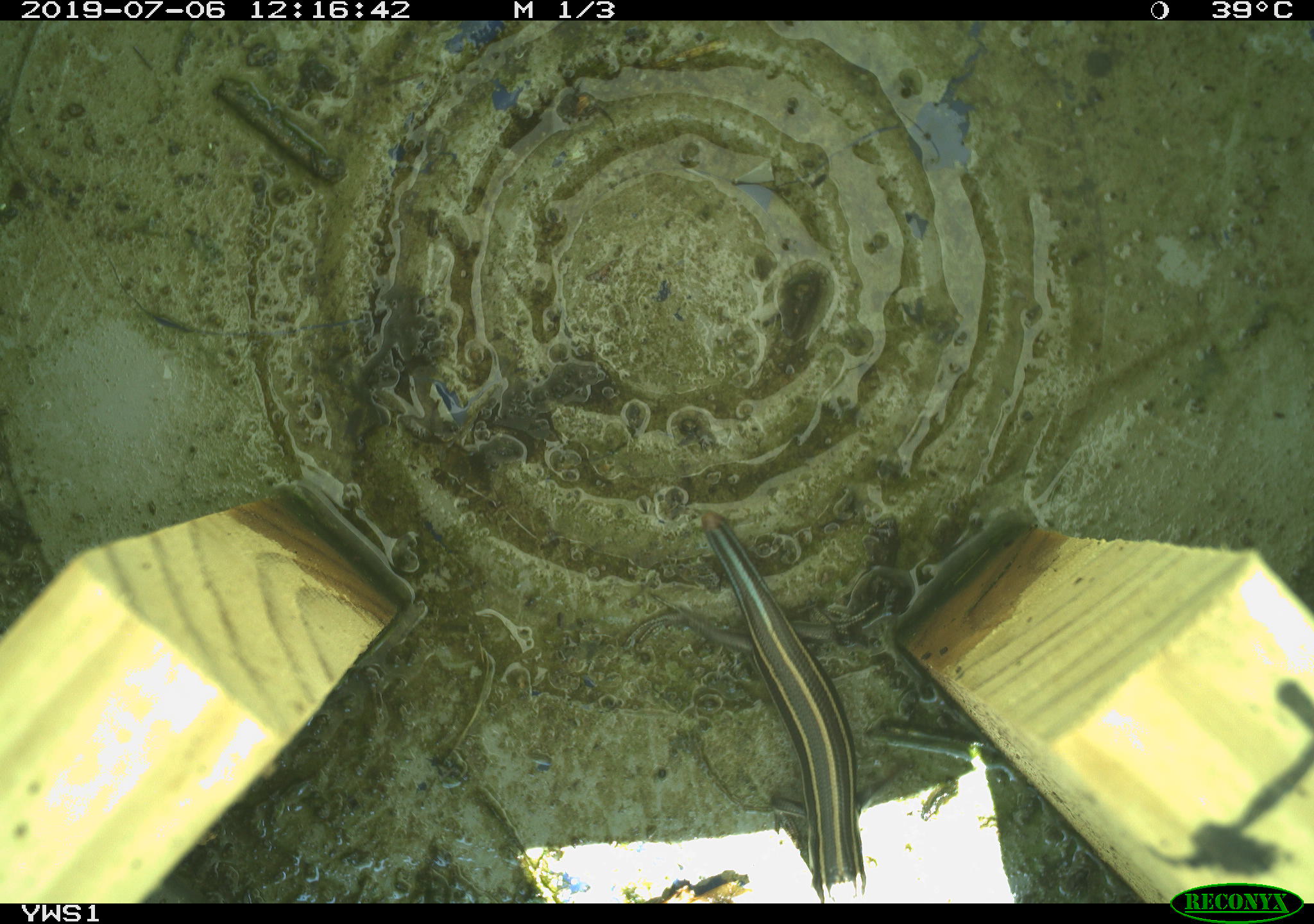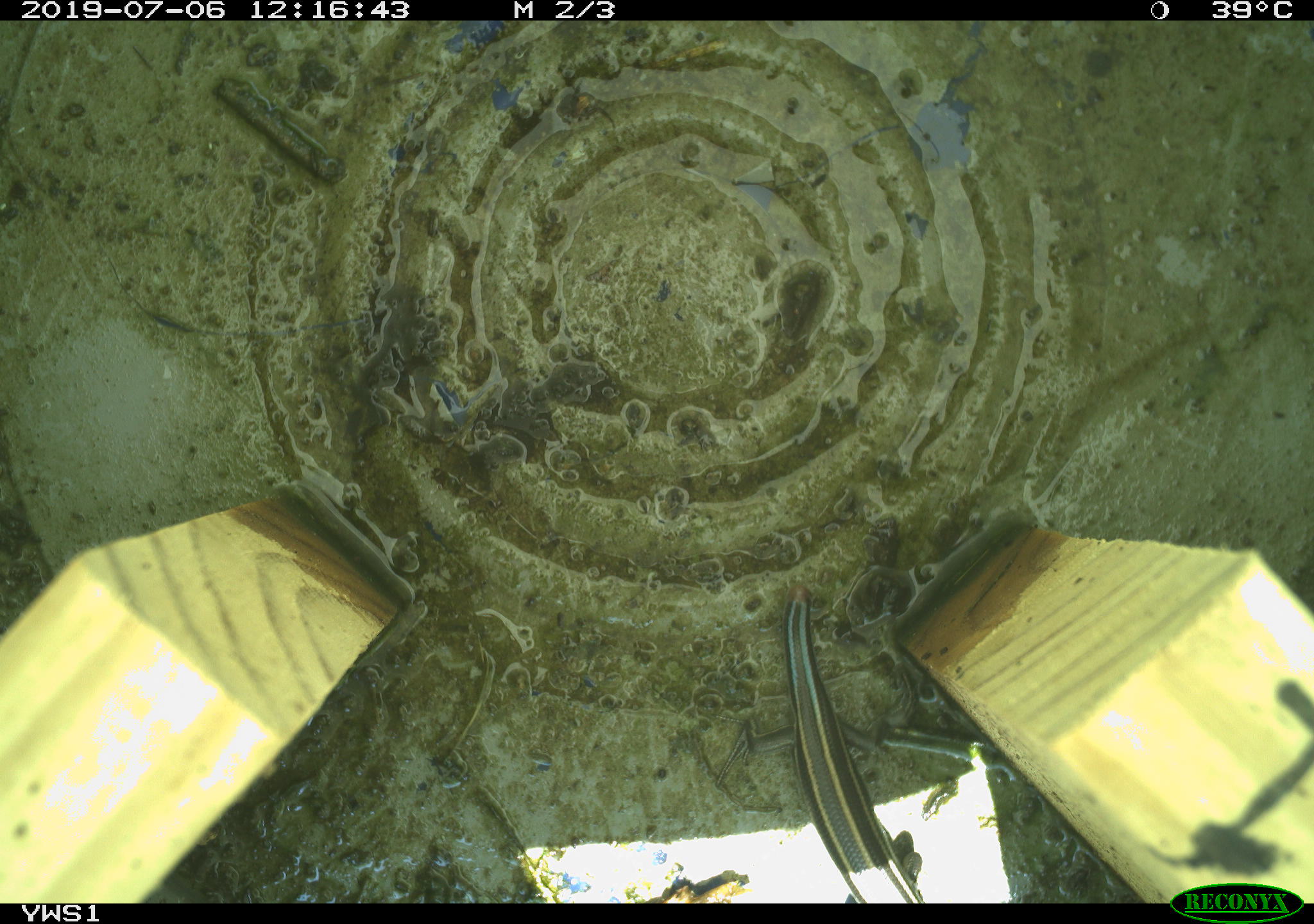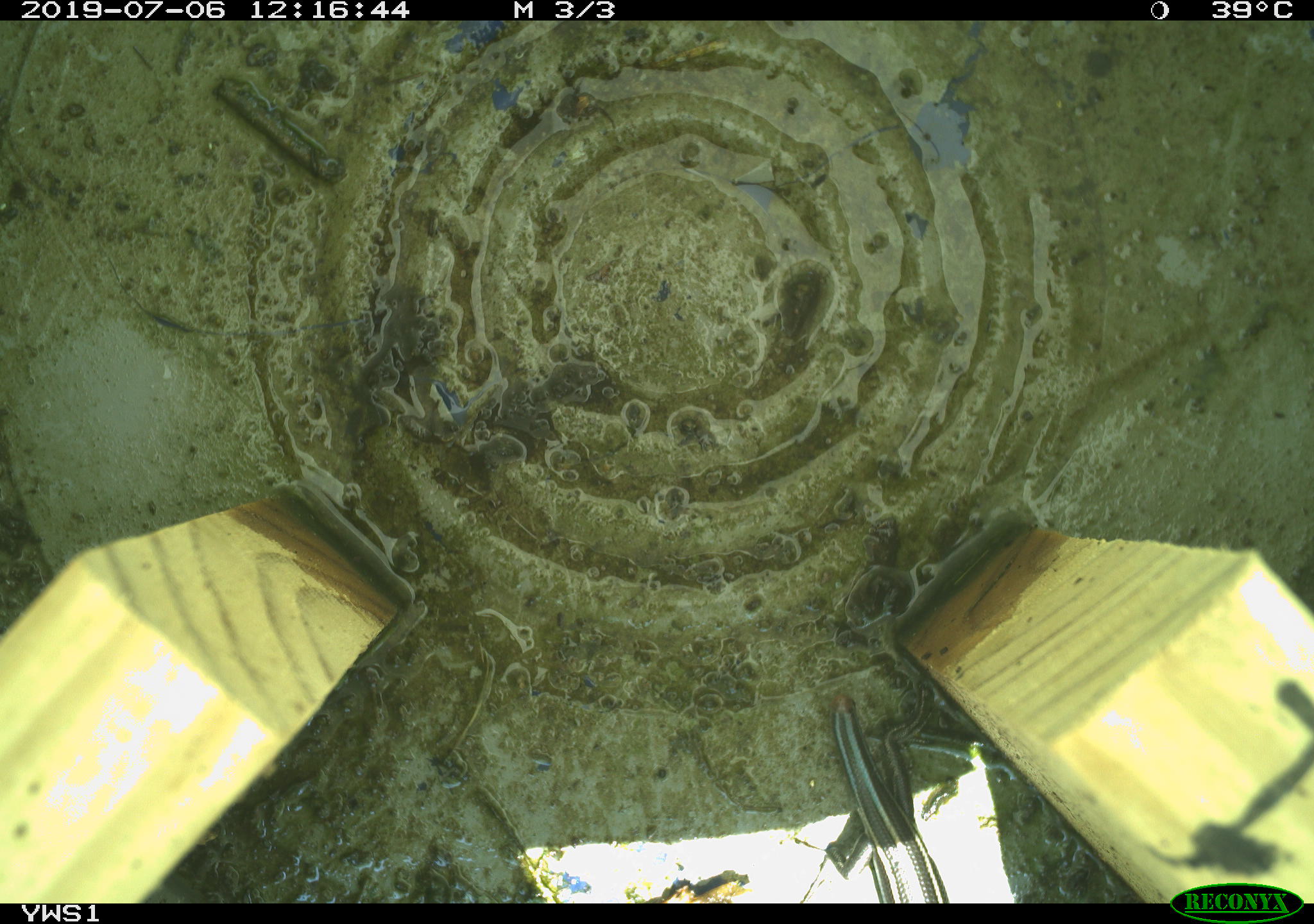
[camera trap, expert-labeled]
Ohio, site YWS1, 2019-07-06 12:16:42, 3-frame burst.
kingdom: Animalia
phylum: Chordata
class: Reptilia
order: Squamata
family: Scincidae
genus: Plestiodon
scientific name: Plestiodon fasciatus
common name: common five-lined skink